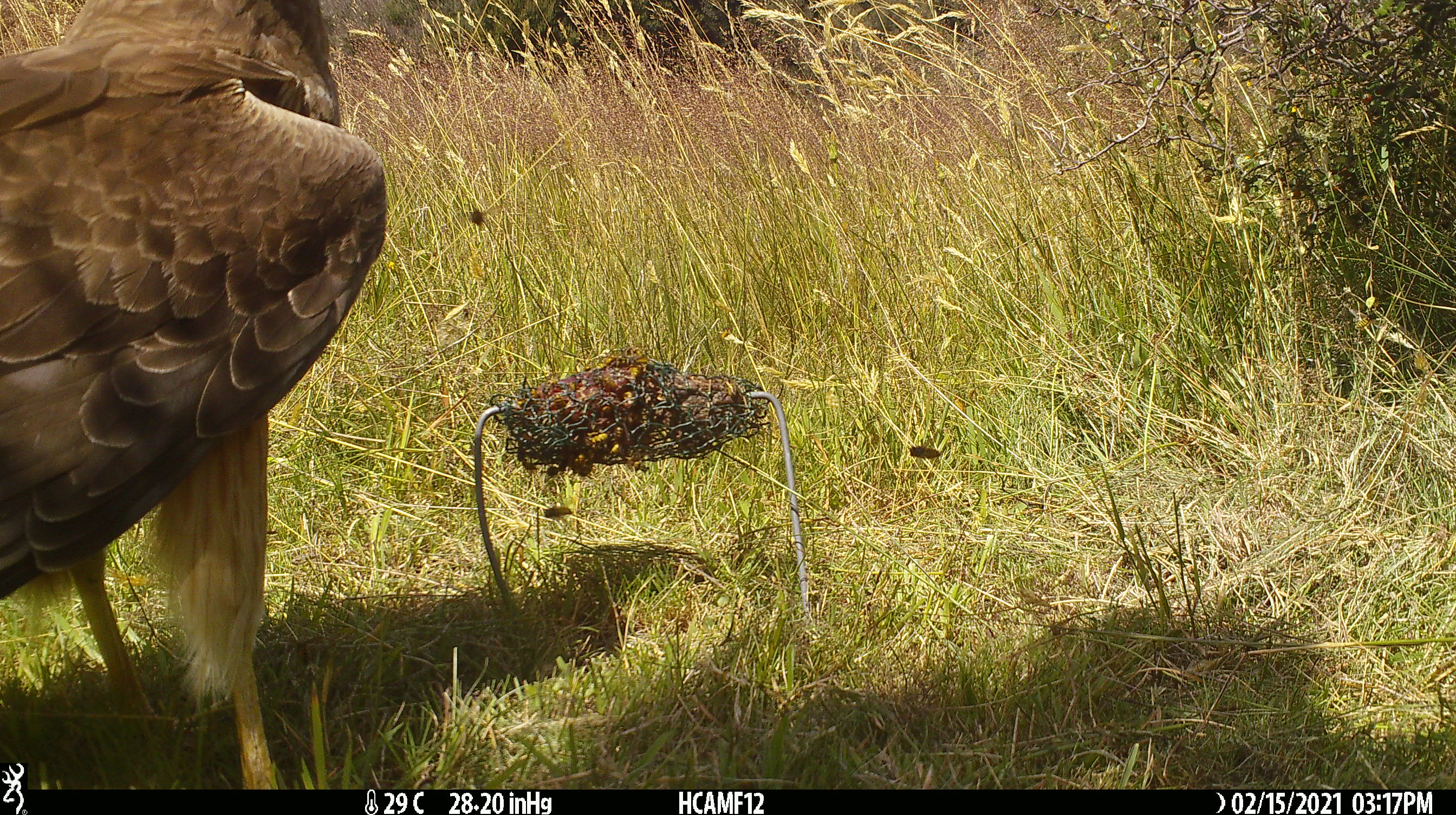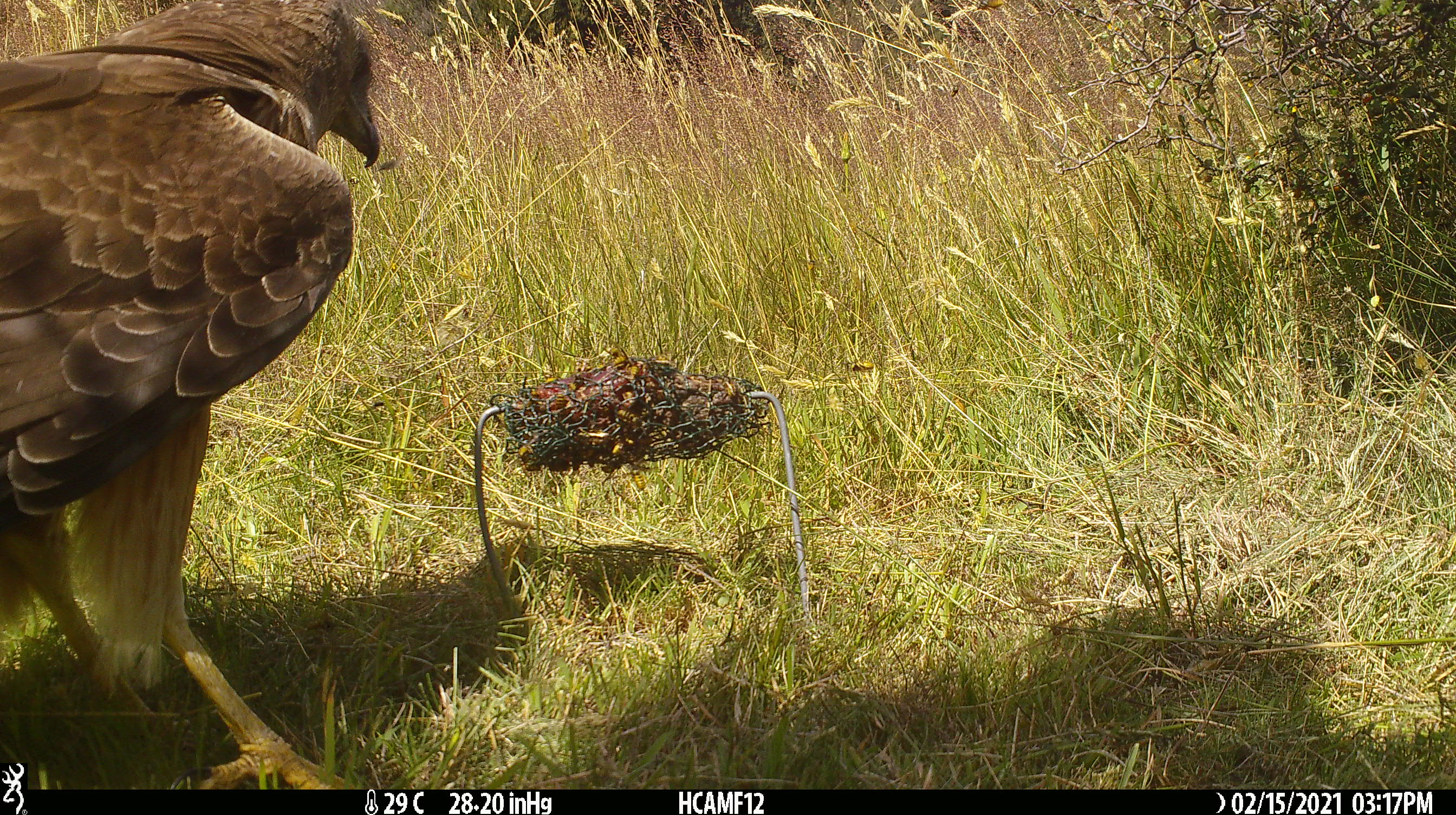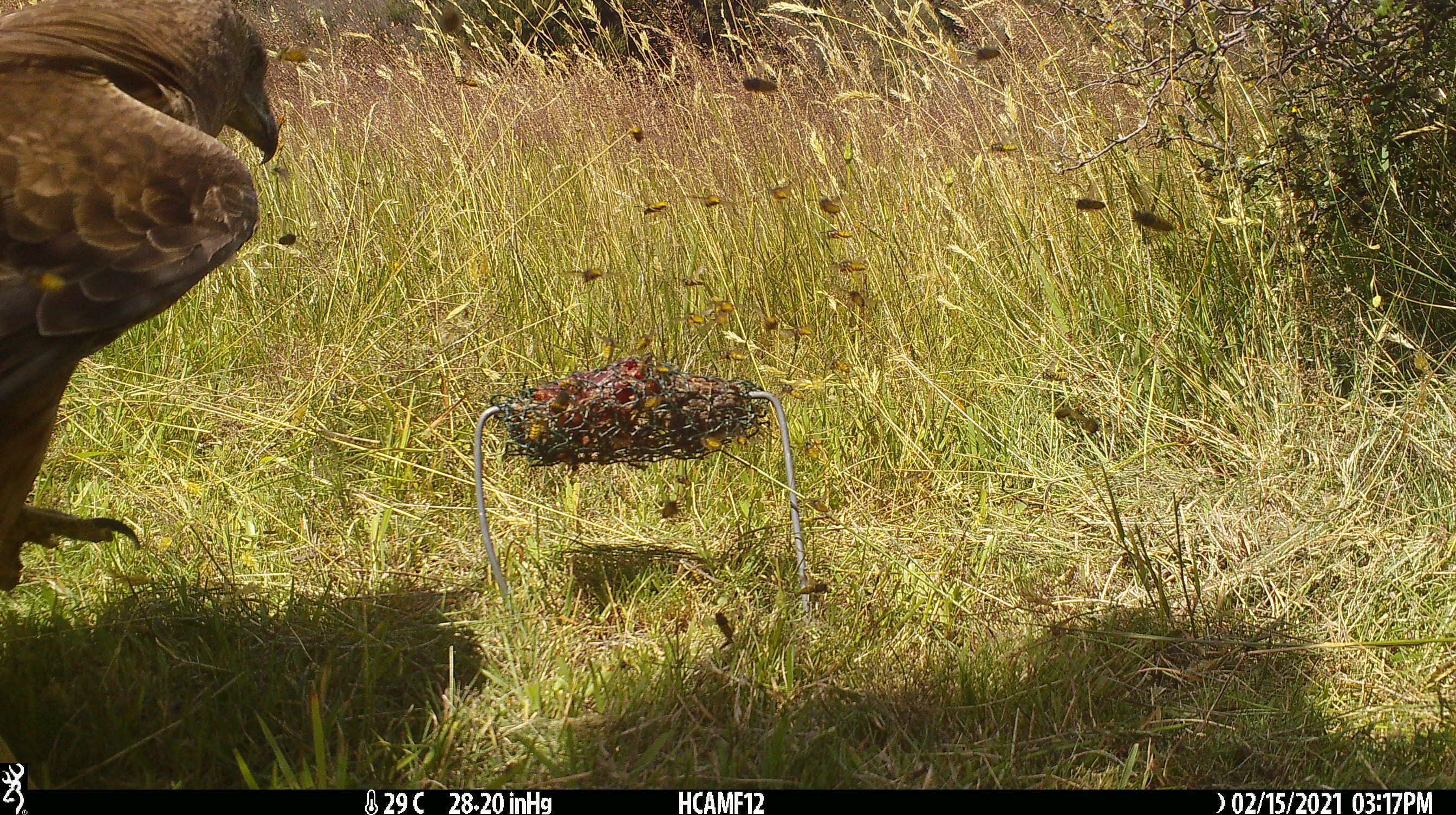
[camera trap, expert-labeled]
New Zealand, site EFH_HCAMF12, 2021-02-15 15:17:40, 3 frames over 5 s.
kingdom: Animalia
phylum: Chordata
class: Aves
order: Accipitriformes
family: Accipitridae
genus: Circus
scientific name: Circus approximans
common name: swamp harrier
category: harrier